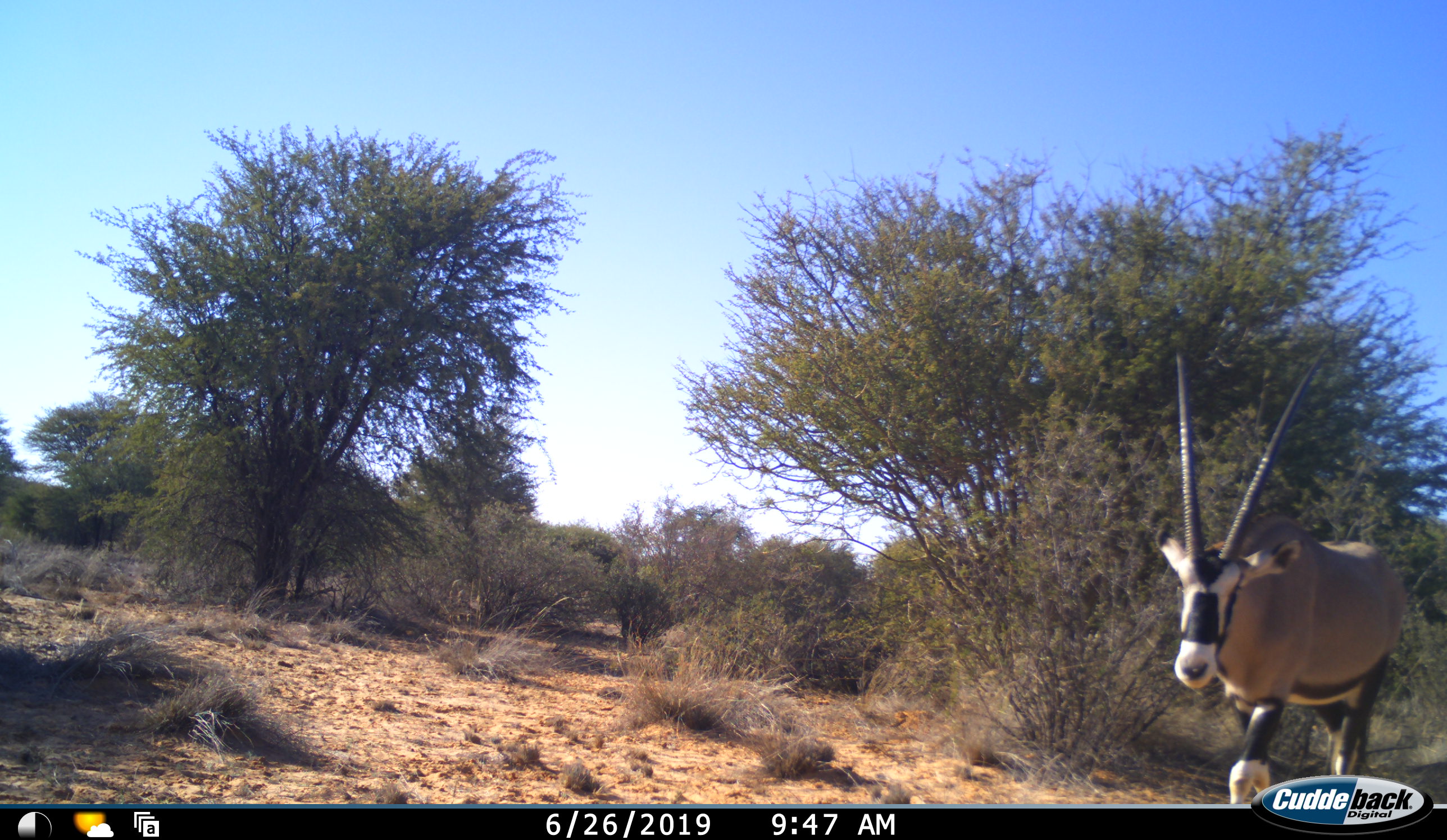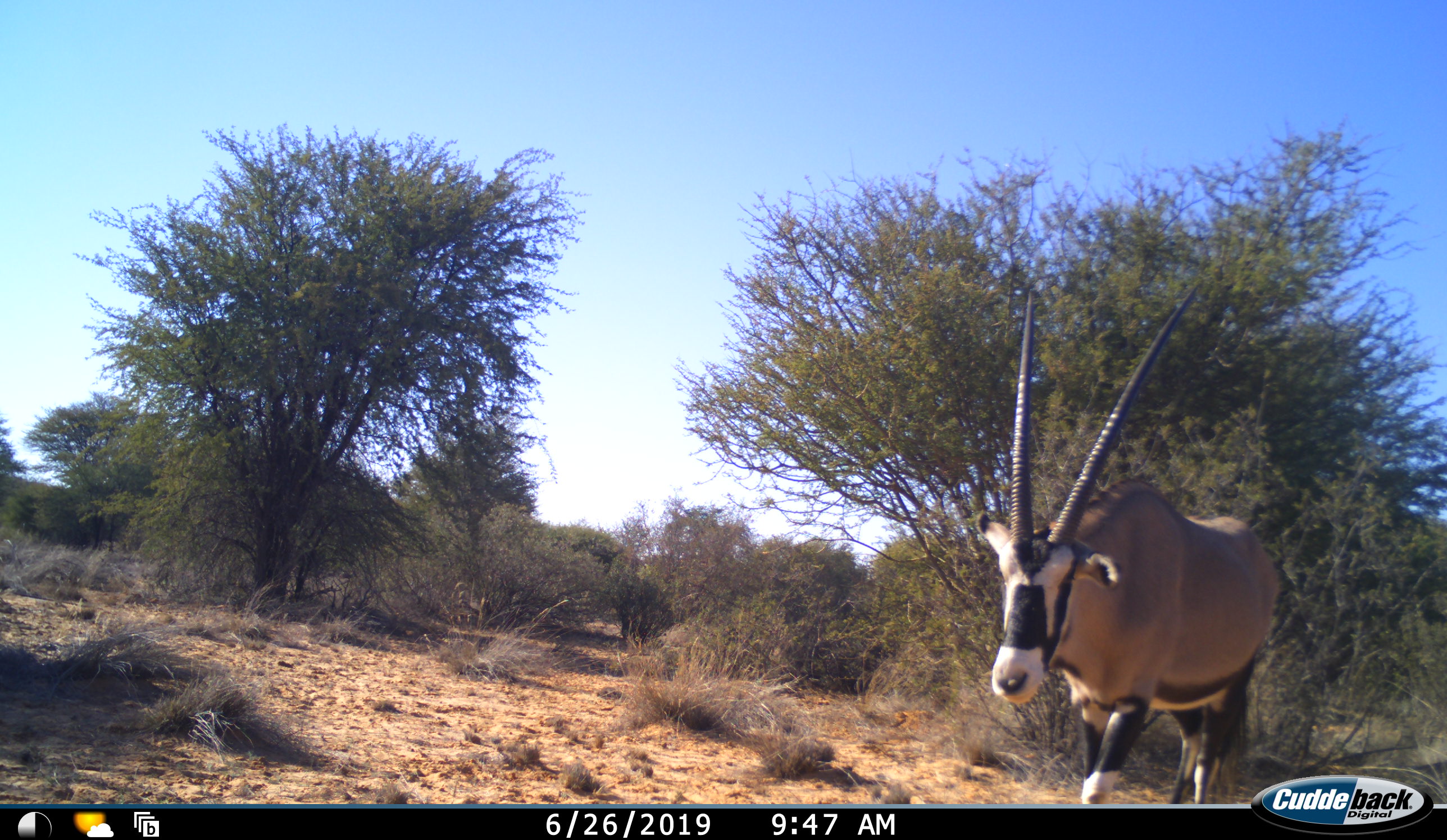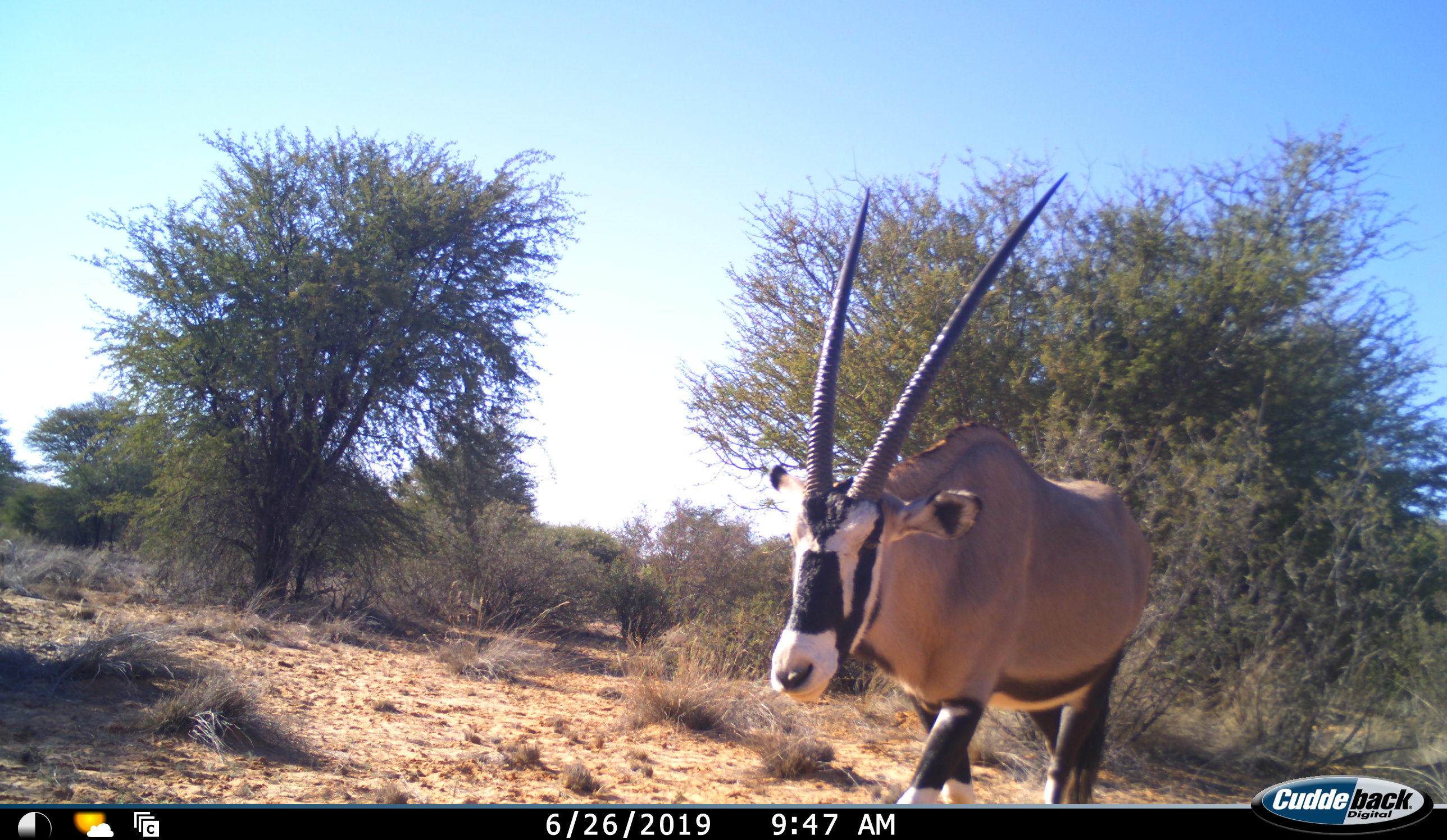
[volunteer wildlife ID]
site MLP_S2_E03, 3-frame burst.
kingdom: Animalia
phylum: Chordata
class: Mammalia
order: Artiodactyla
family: Bovidae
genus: Oryx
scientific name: Oryx gazella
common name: gemsbok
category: oryx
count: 1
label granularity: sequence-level